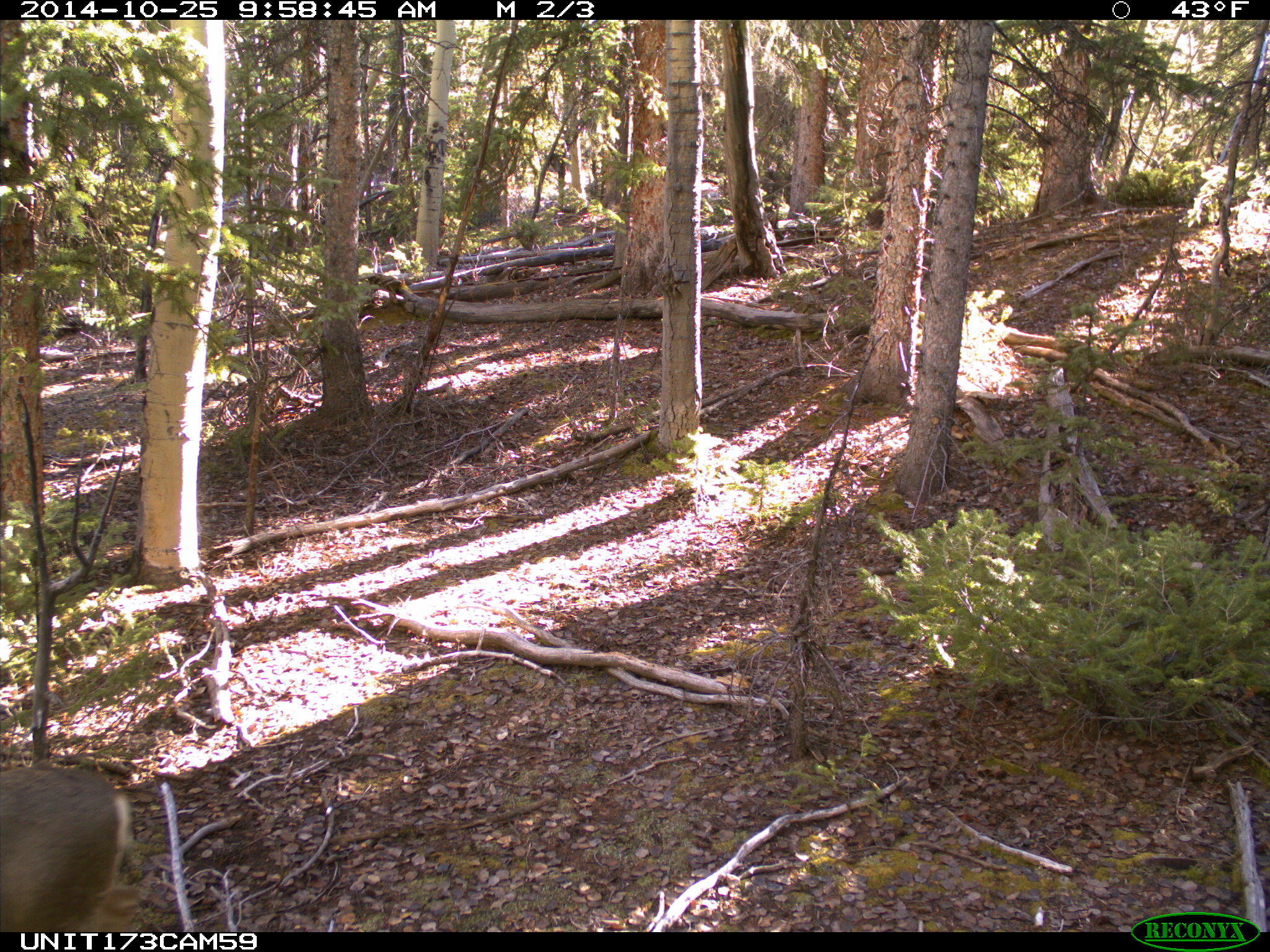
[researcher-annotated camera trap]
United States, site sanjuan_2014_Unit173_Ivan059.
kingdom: Animalia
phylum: Chordata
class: Mammalia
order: Artiodactyla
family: Cervidae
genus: Odocoileus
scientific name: Odocoileus hemionus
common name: mule deer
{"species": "Odocoileus hemionus (mule deer)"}